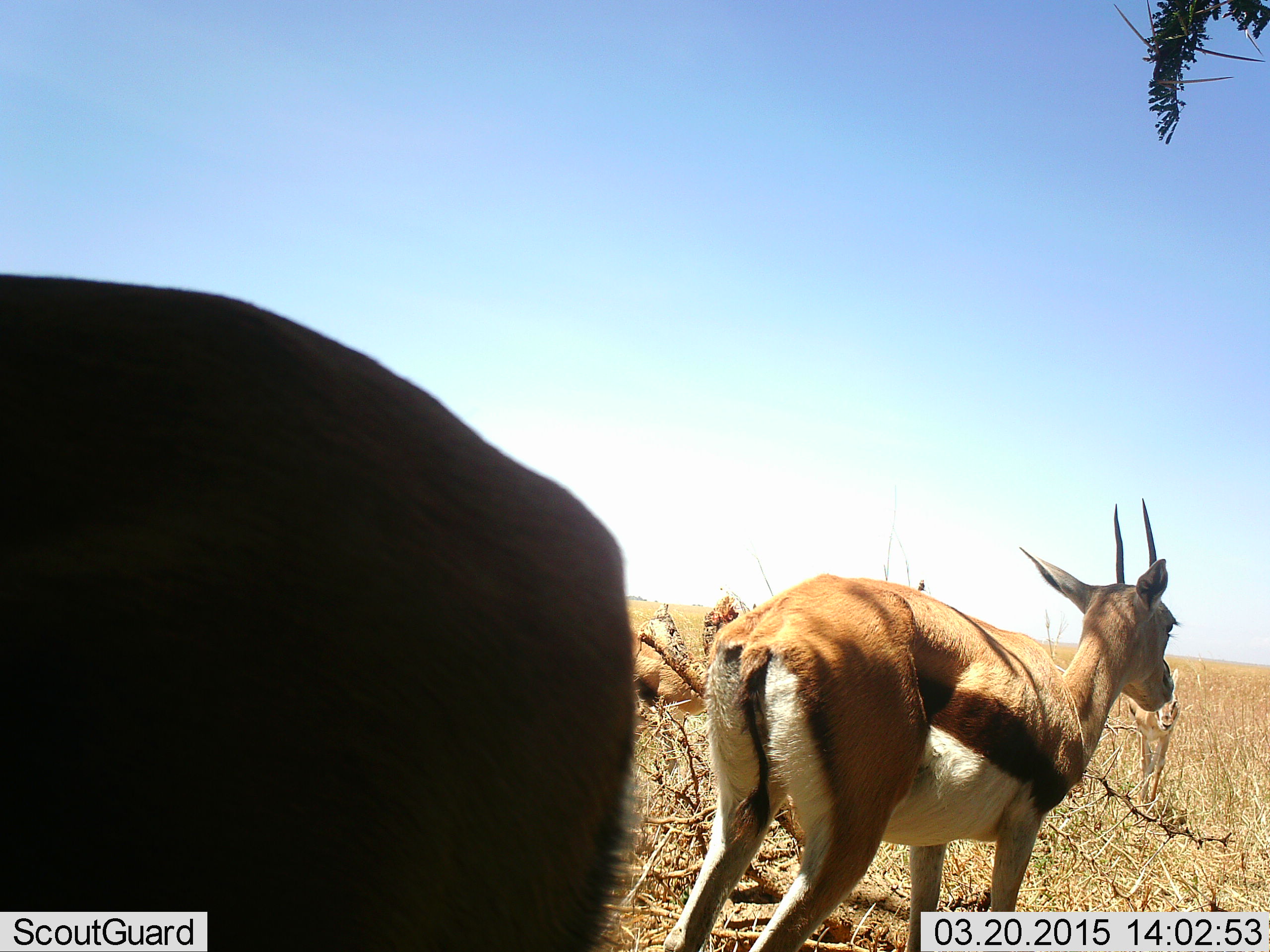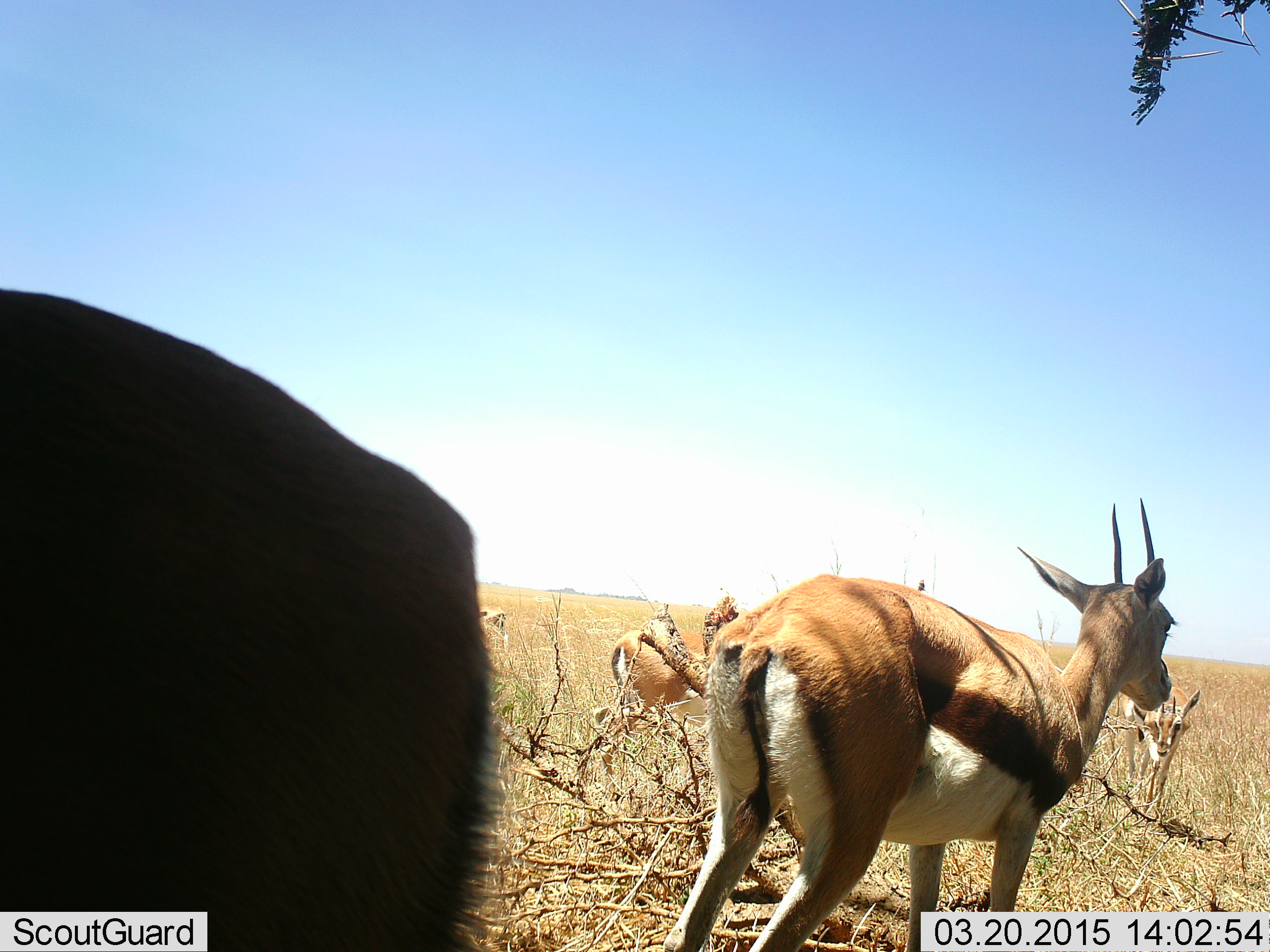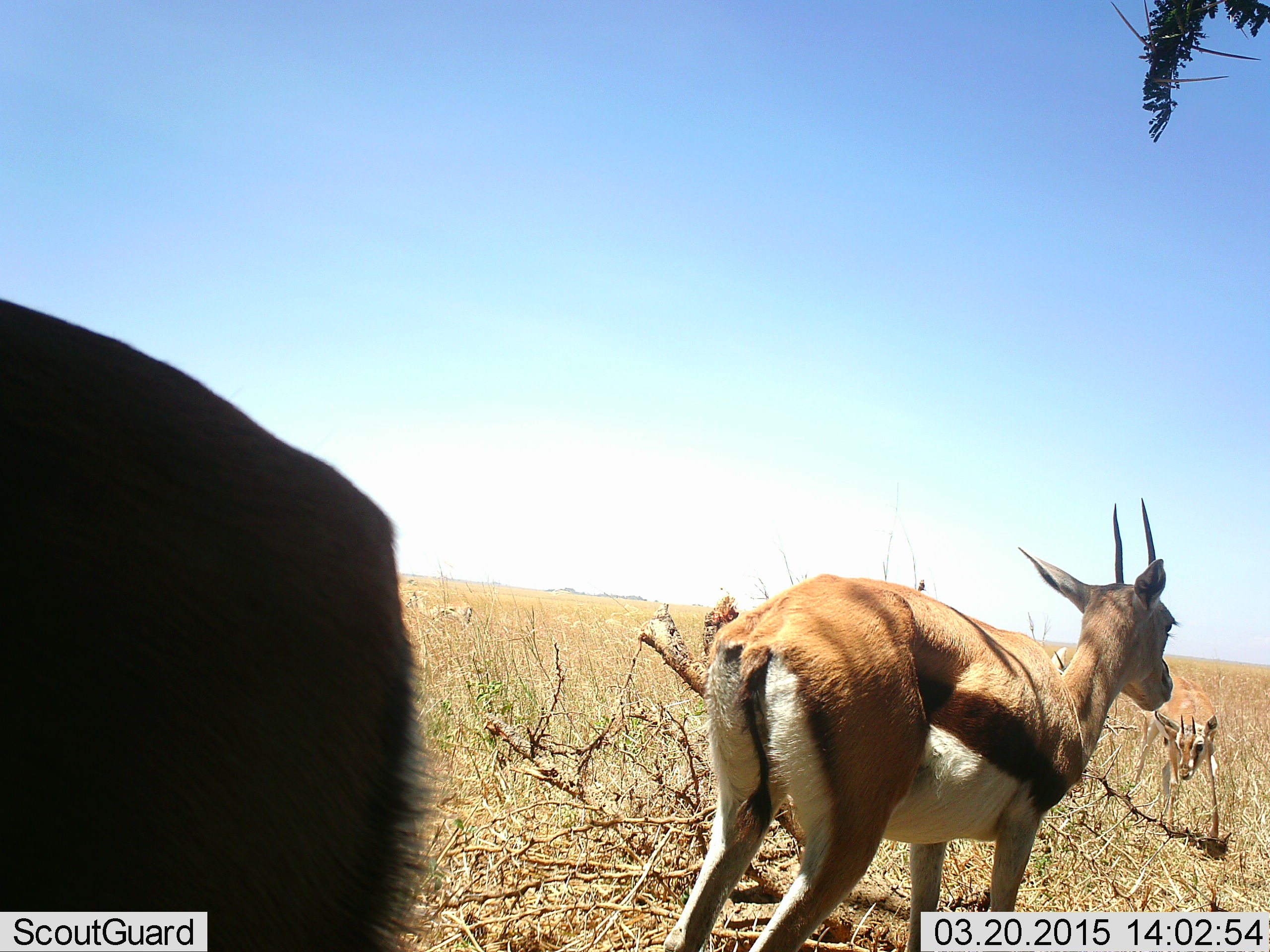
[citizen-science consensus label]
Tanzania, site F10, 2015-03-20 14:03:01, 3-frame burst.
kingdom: Animalia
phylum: Chordata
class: Mammalia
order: Artiodactyla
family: Bovidae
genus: Eudorcas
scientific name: Eudorcas thomsonii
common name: thomson's gazelle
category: gazellethomsons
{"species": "gazellethomsons (thomson's gazelle) (Eudorcas thomsonii)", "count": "5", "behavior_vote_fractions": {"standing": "90%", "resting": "20%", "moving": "50%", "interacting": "0%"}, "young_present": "0%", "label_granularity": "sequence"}